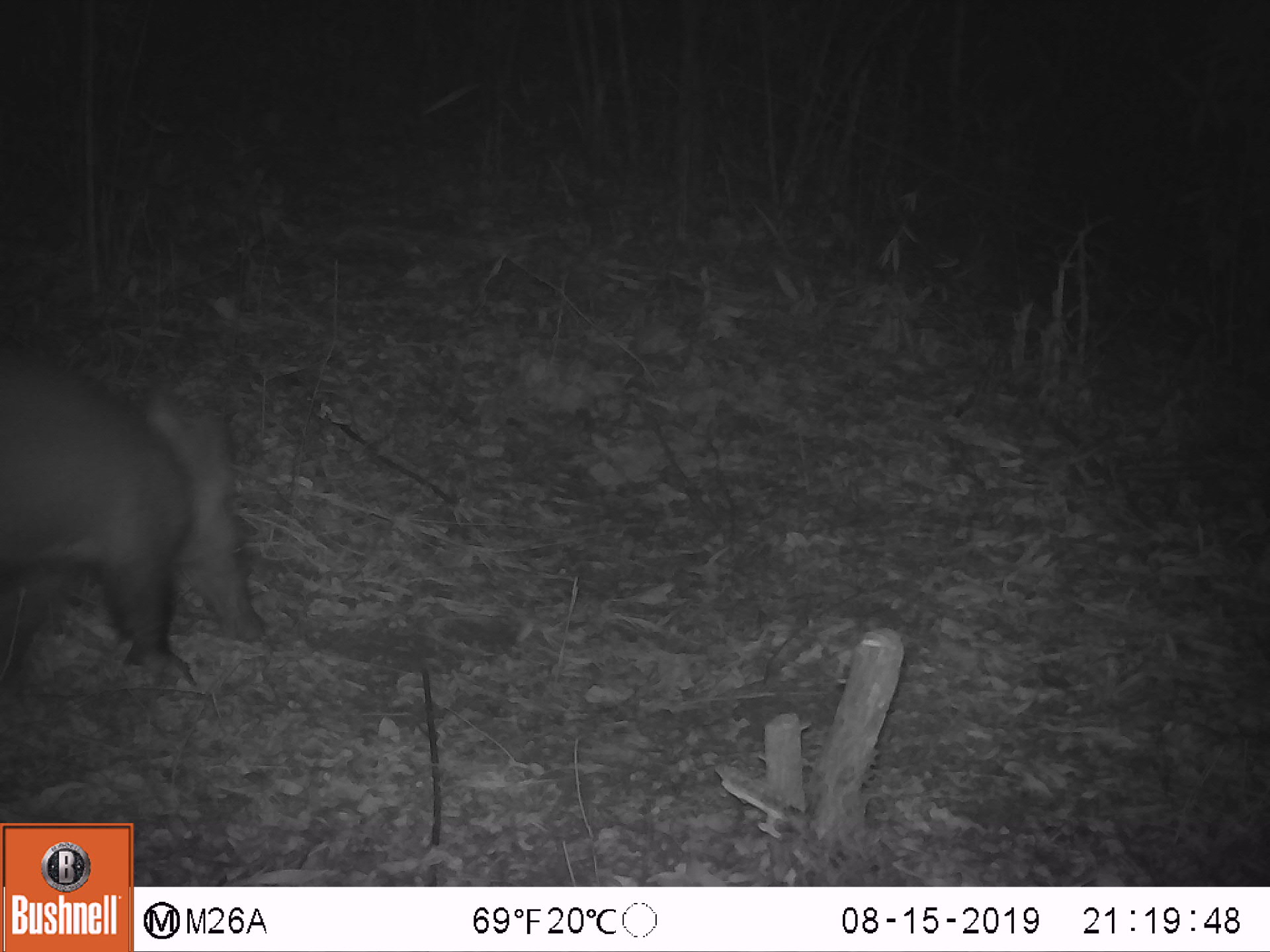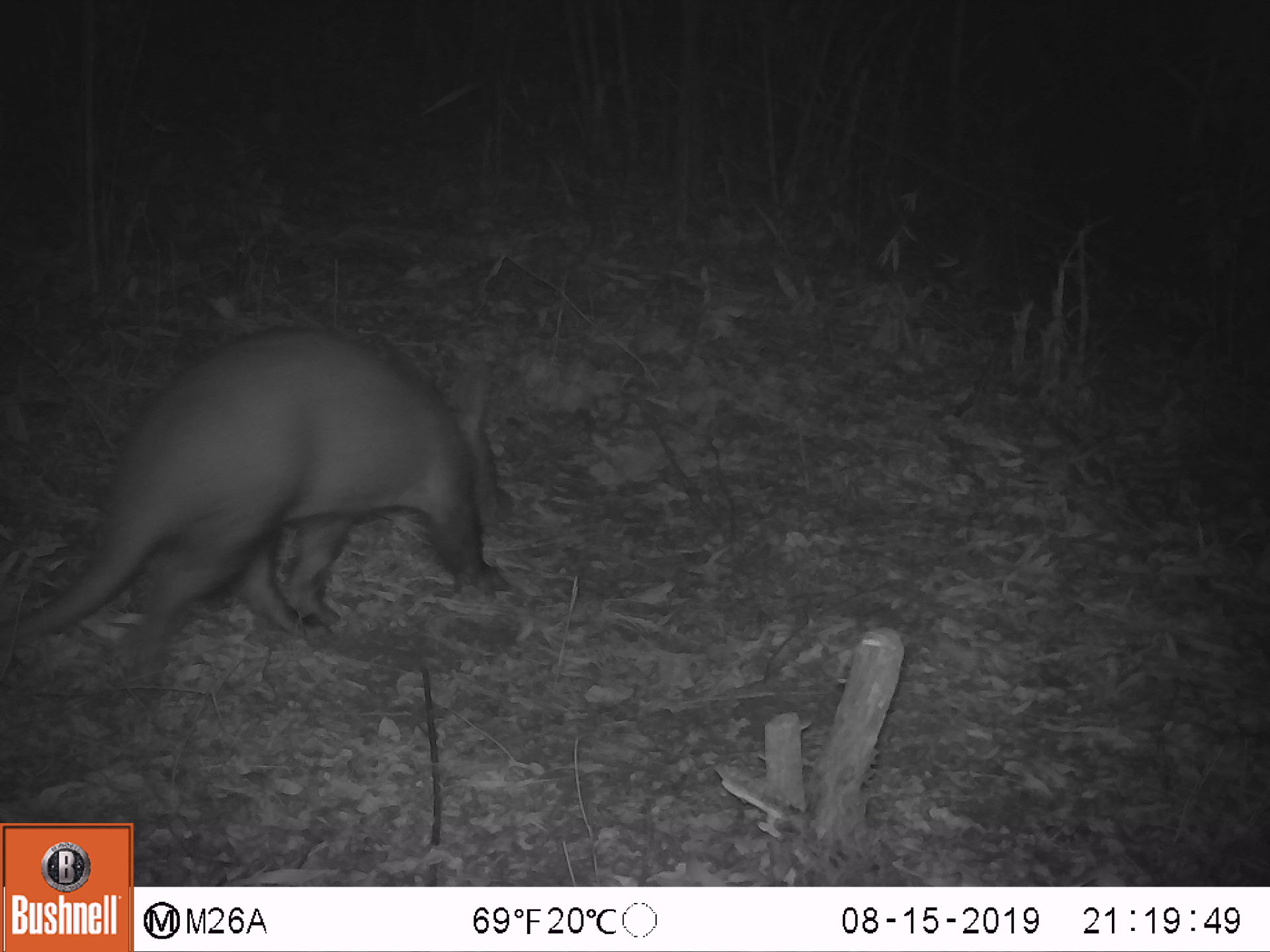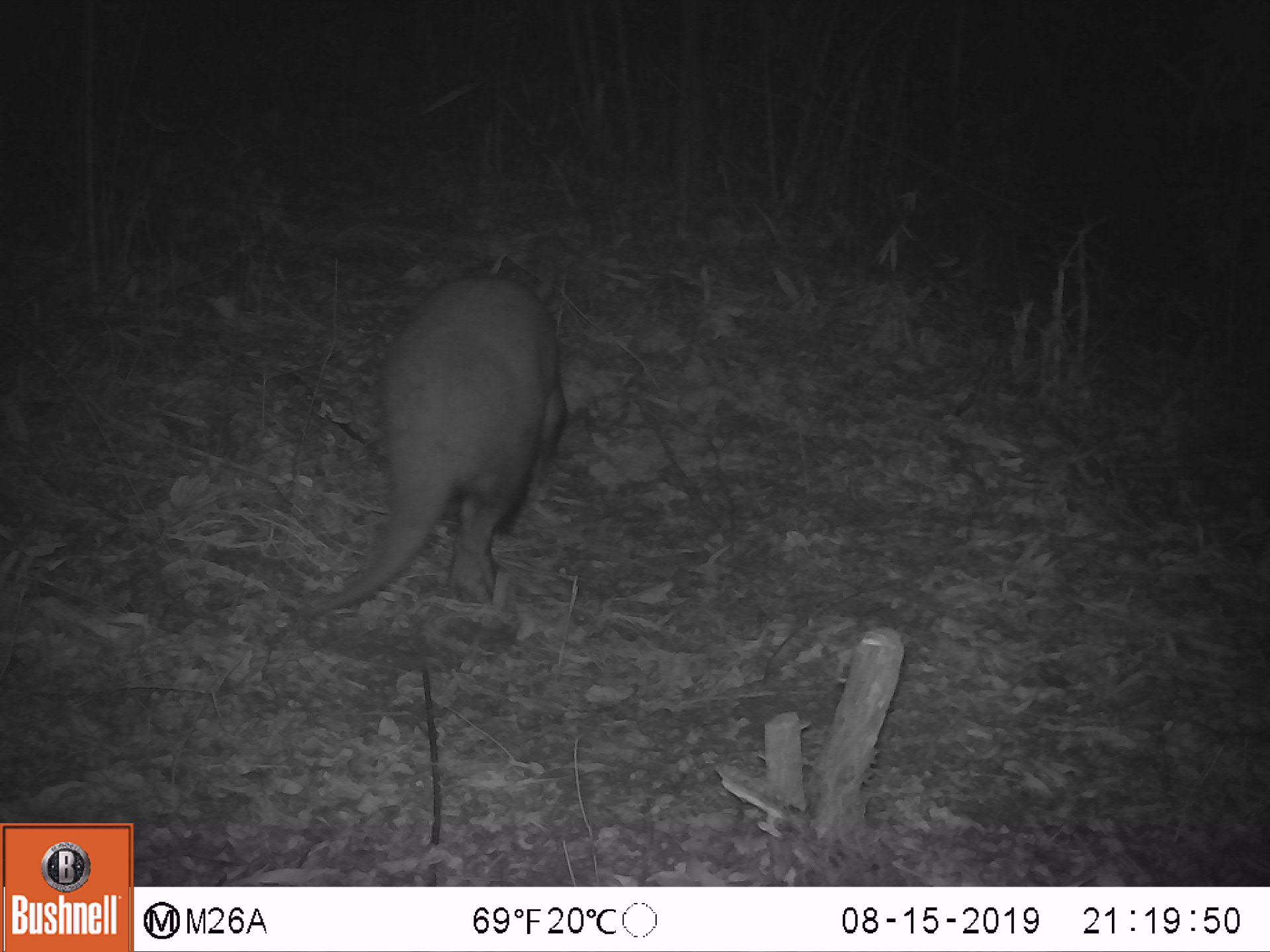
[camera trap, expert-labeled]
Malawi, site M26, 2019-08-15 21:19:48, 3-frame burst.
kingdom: Animalia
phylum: Chordata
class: Mammalia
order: Tubulidentata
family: Orycteropodidae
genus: Orycteropus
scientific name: Orycteropus afer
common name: aardvark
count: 1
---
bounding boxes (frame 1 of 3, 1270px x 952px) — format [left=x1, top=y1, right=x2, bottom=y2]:
aardvark: [left=0, top=311, right=282, bottom=678]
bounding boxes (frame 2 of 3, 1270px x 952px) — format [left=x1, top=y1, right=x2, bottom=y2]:
aardvark: [left=0, top=315, right=526, bottom=641]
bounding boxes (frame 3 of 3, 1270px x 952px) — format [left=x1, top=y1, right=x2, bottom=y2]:
aardvark: [left=297, top=266, right=593, bottom=628]